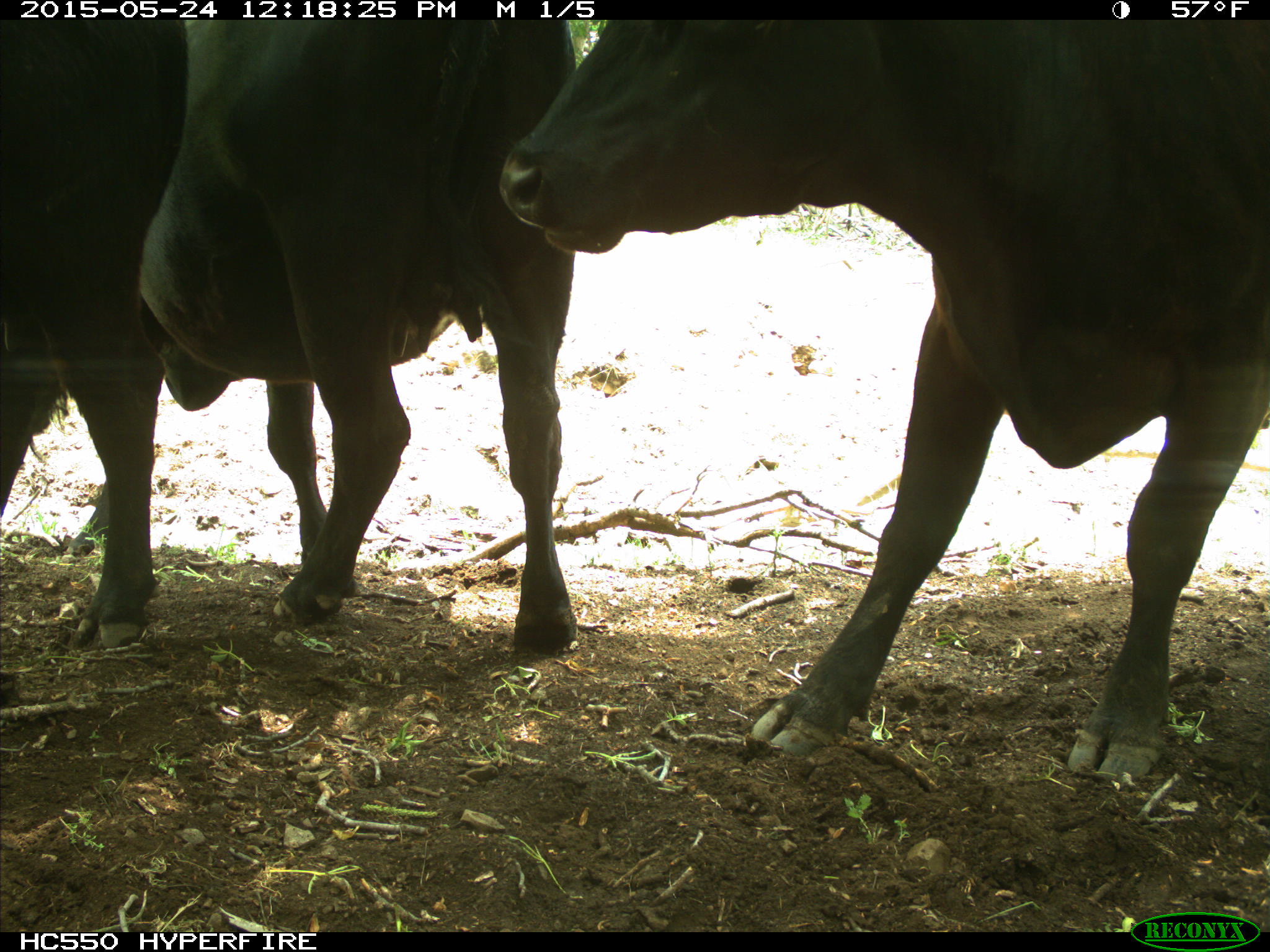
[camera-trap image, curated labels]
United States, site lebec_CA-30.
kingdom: Animalia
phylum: Chordata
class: Mammalia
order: Artiodactyla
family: Bovidae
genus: Bos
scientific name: Bos taurus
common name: domestic cow